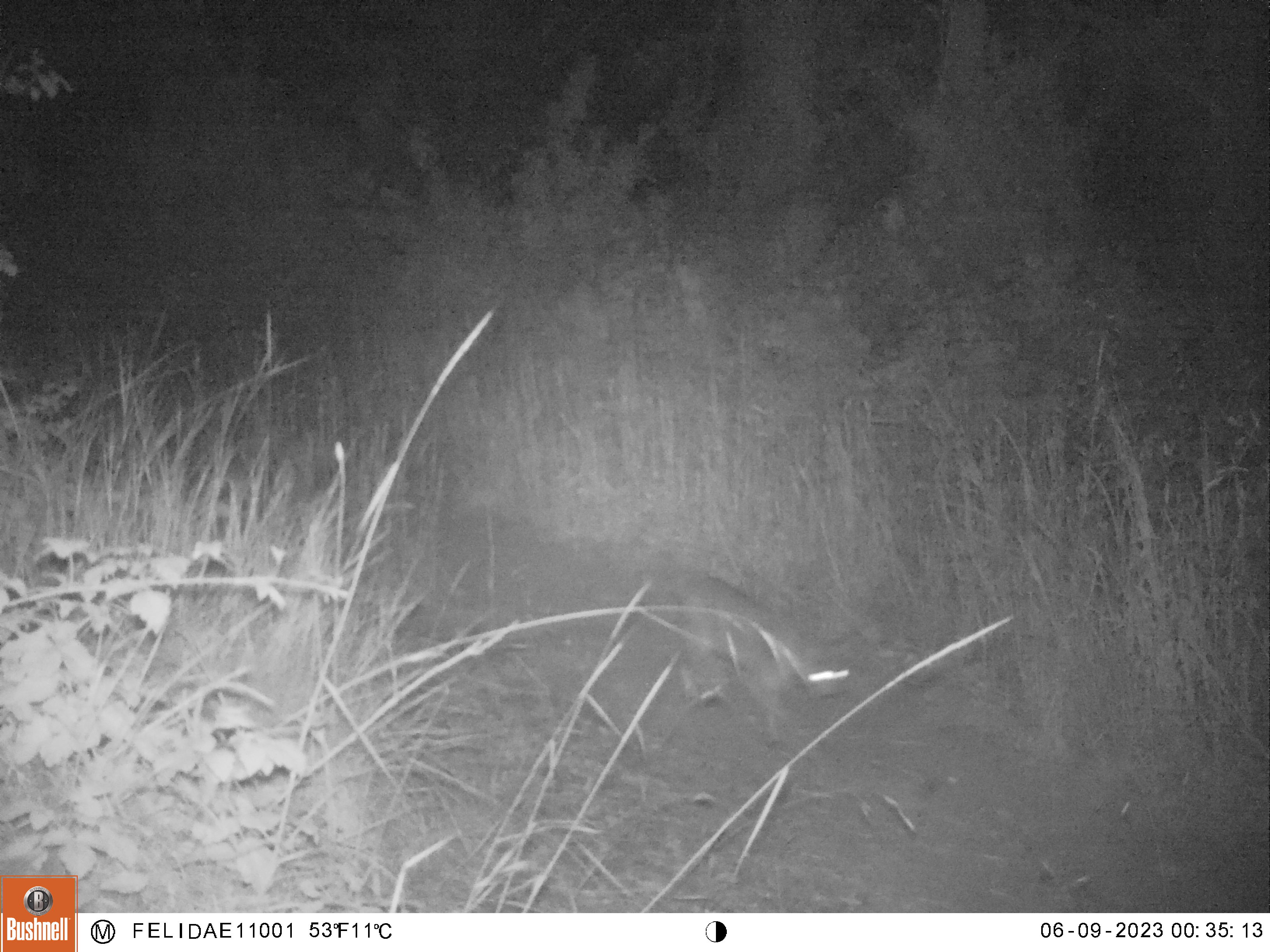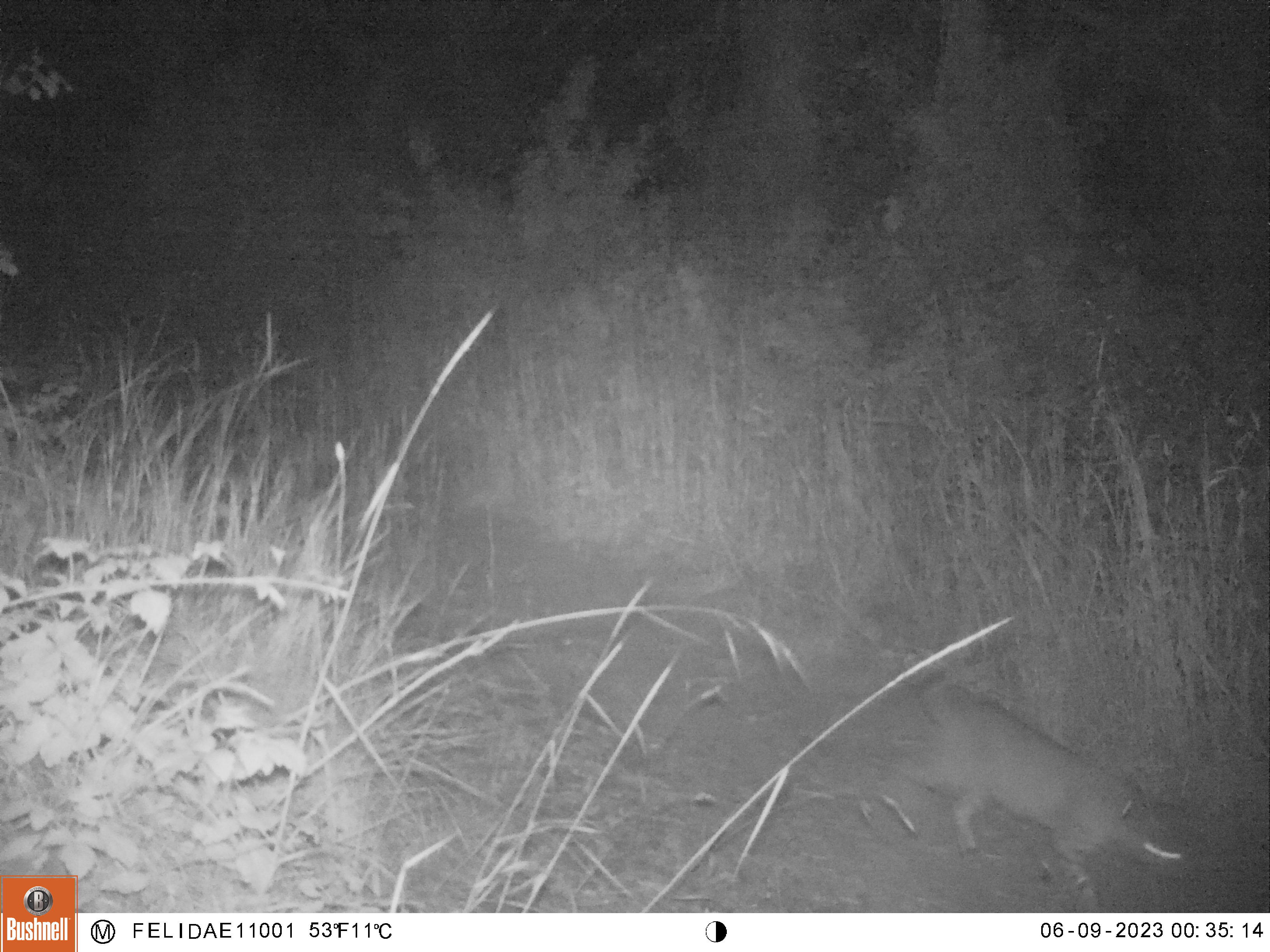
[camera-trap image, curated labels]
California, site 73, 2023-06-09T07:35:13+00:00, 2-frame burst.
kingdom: Animalia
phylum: Chordata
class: Mammalia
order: Carnivora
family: Felidae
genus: Lynx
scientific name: Lynx rufus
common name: bobcat